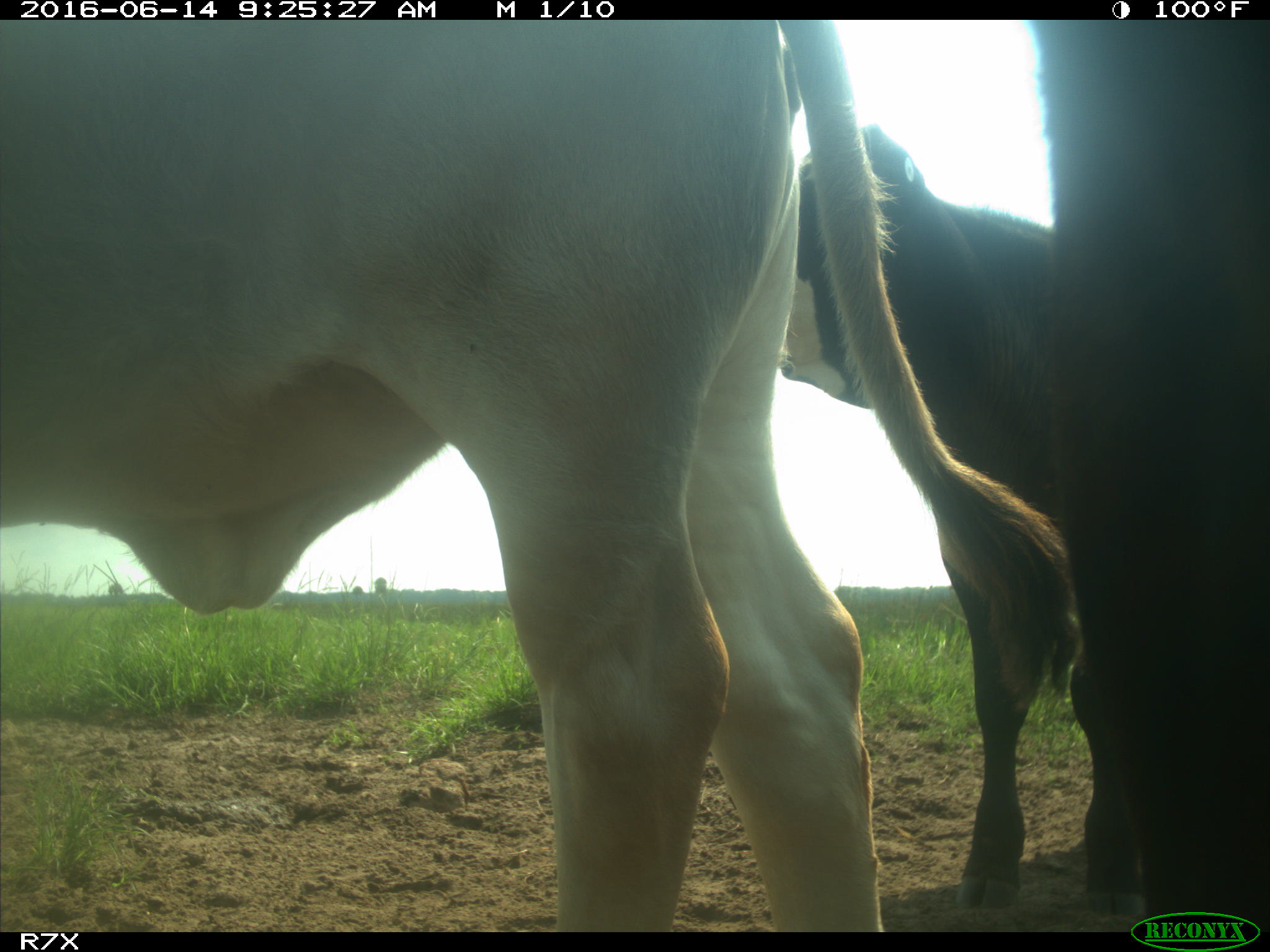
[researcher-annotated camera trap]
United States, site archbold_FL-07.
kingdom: Animalia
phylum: Chordata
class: Mammalia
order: Artiodactyla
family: Bovidae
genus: Bos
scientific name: Bos taurus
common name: domestic cow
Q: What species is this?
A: Bos taurus (domestic cow).